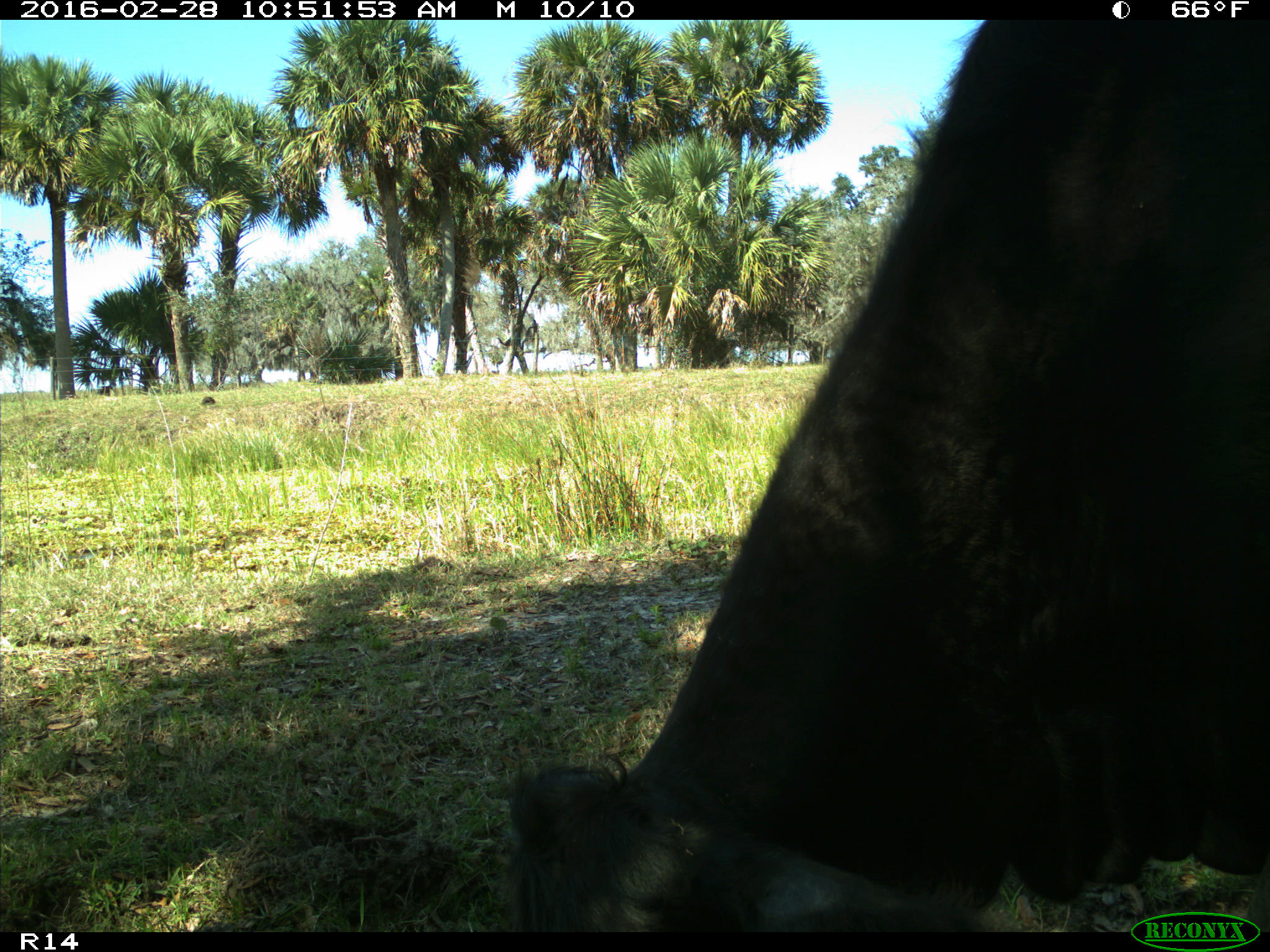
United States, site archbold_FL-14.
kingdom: Animalia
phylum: Chordata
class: Mammalia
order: Artiodactyla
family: Bovidae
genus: Bos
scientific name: Bos taurus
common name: domestic cow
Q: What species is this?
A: Bos taurus (domestic cow).